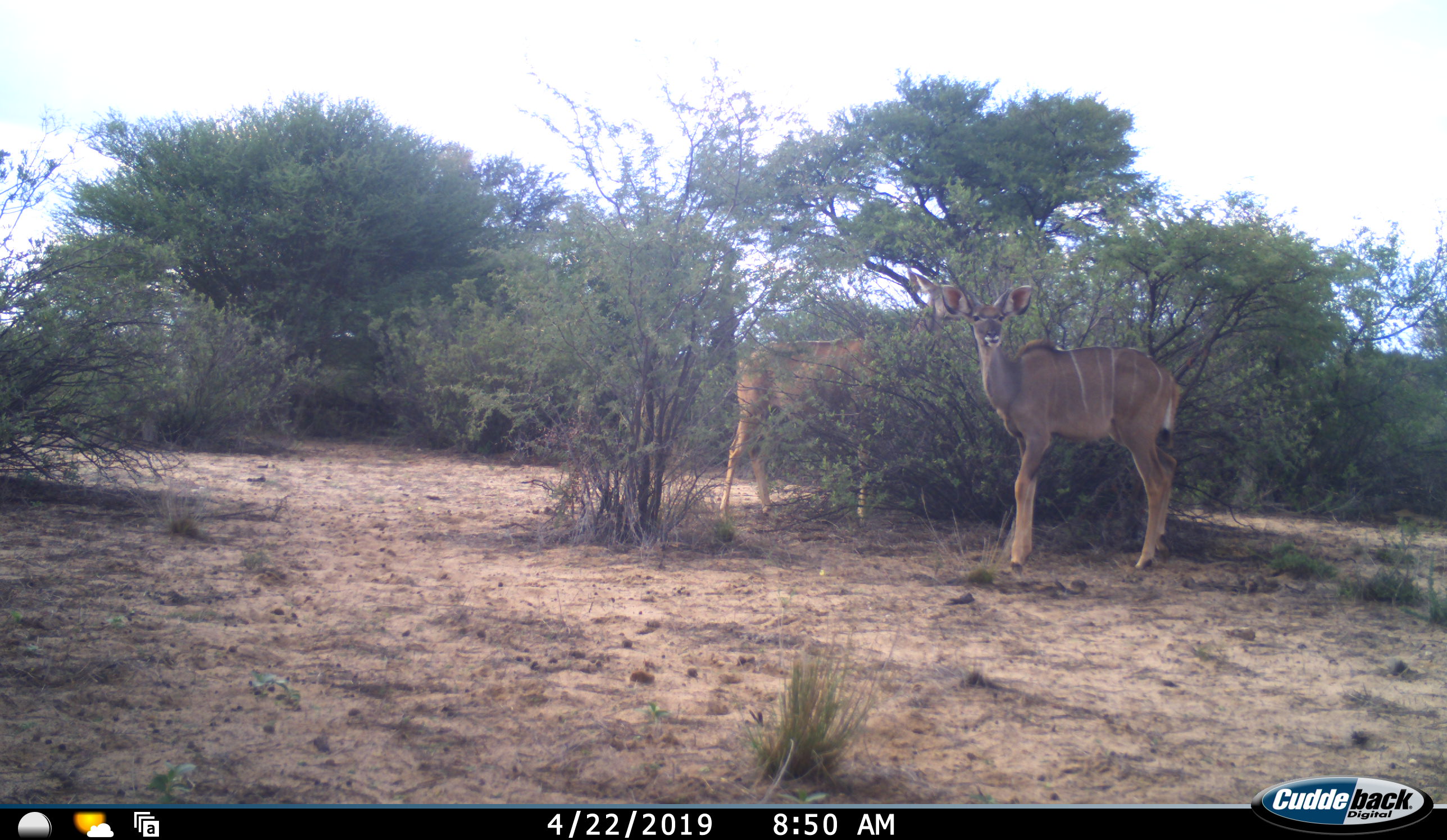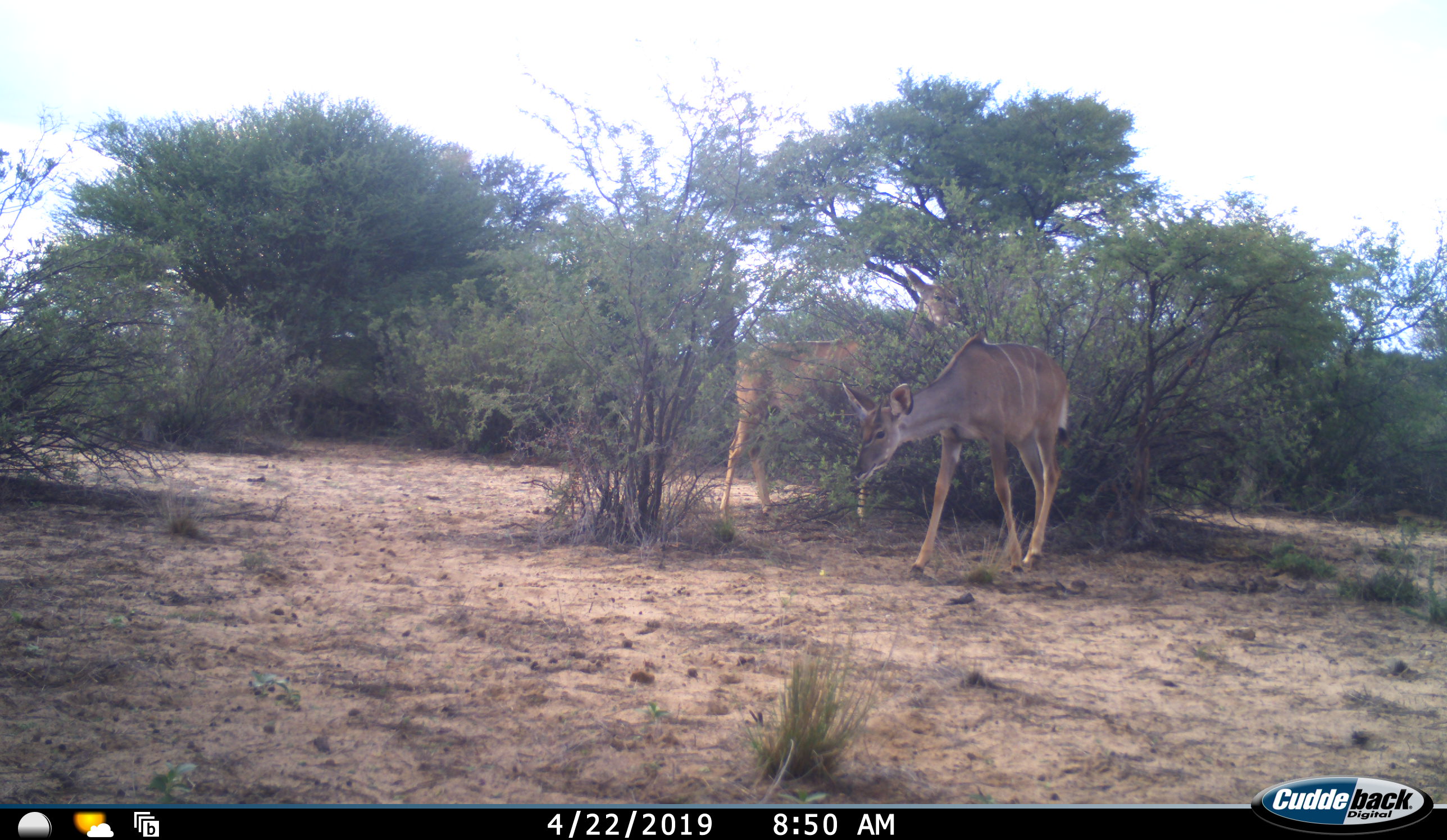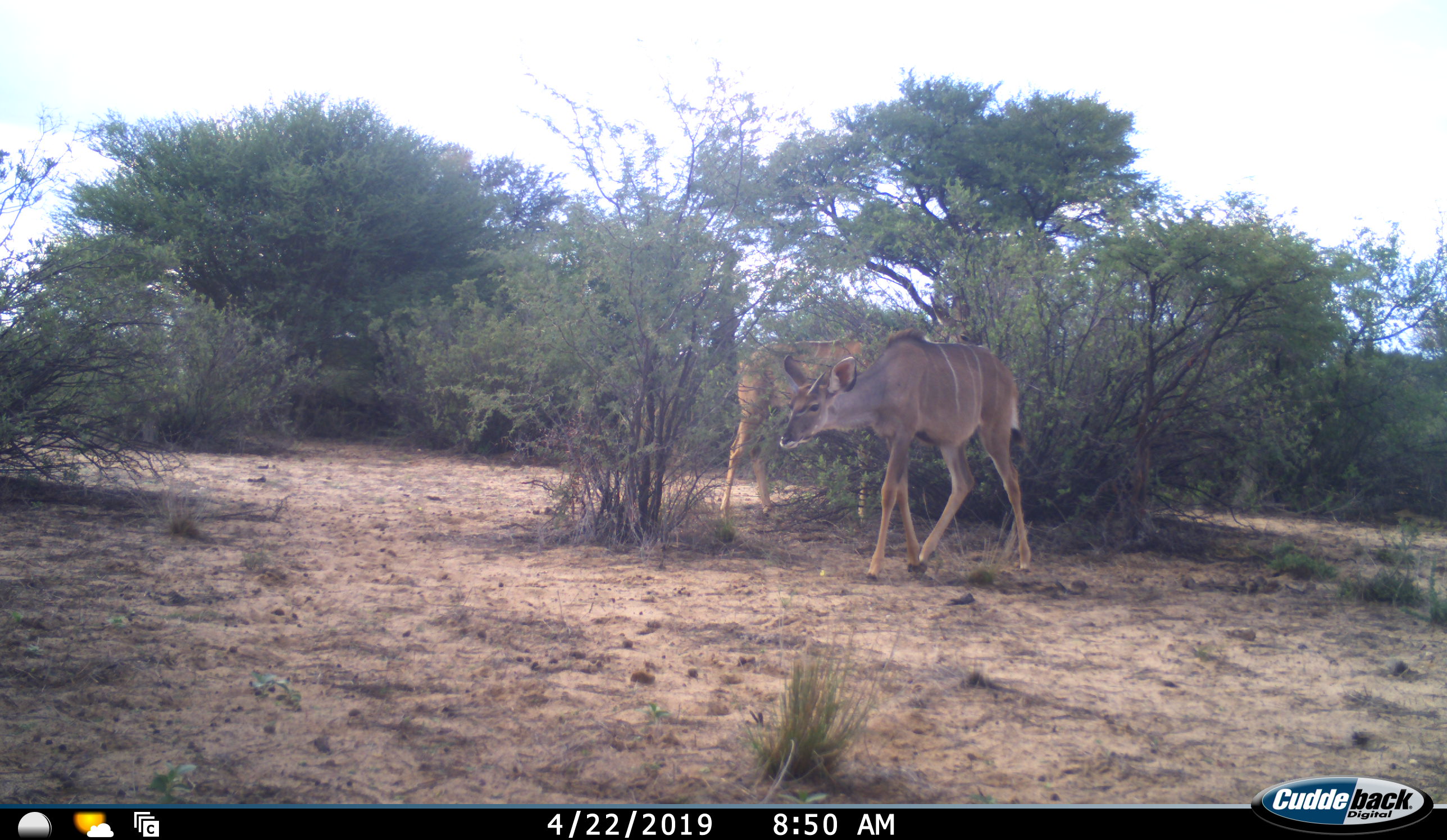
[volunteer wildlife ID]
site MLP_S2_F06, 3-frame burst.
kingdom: Animalia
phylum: Chordata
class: Mammalia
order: Artiodactyla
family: Bovidae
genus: Tragelaphus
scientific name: Tragelaphus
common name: kudu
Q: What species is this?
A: Kudu (Tragelaphus).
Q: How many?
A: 2.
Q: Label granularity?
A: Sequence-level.